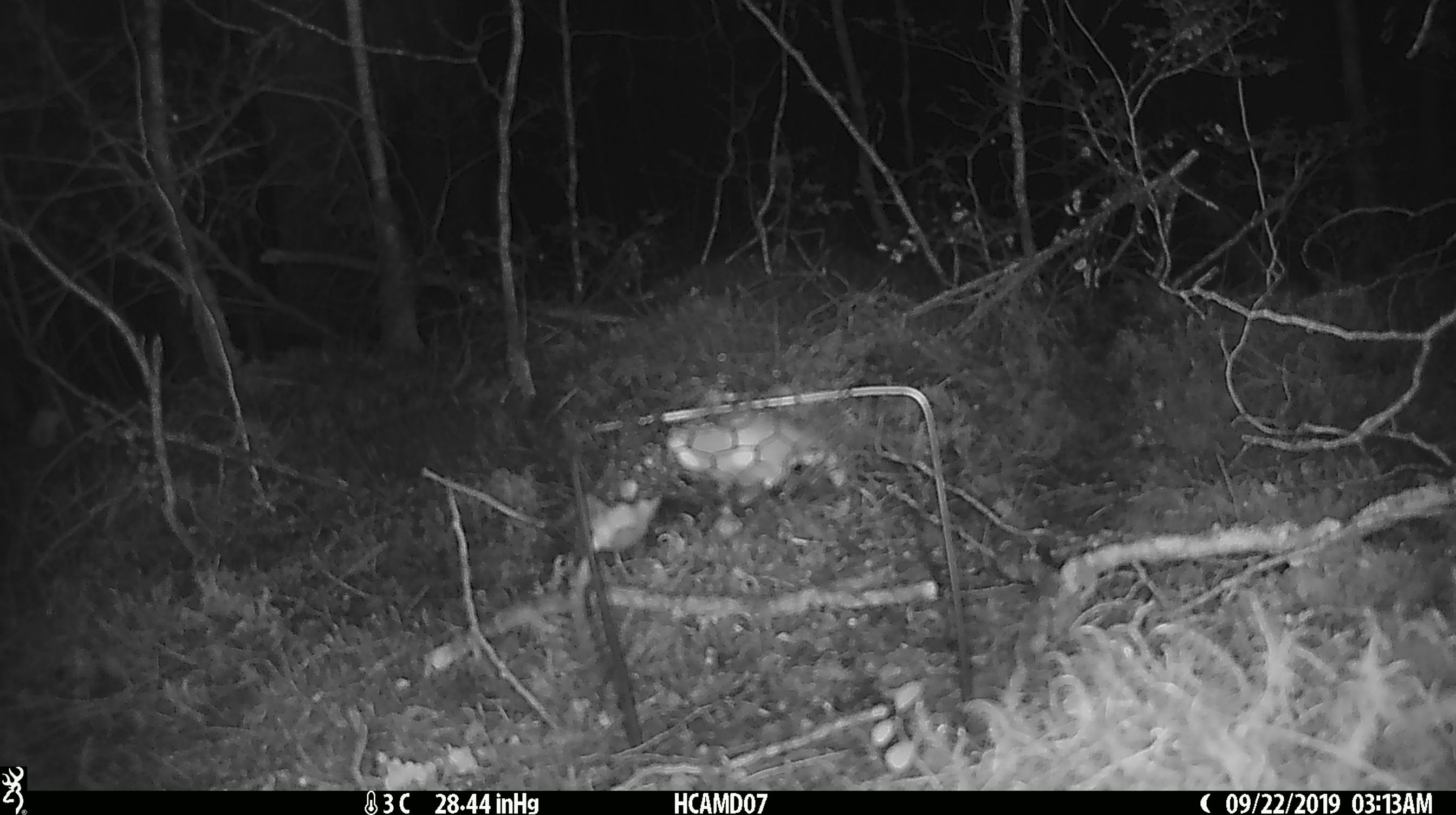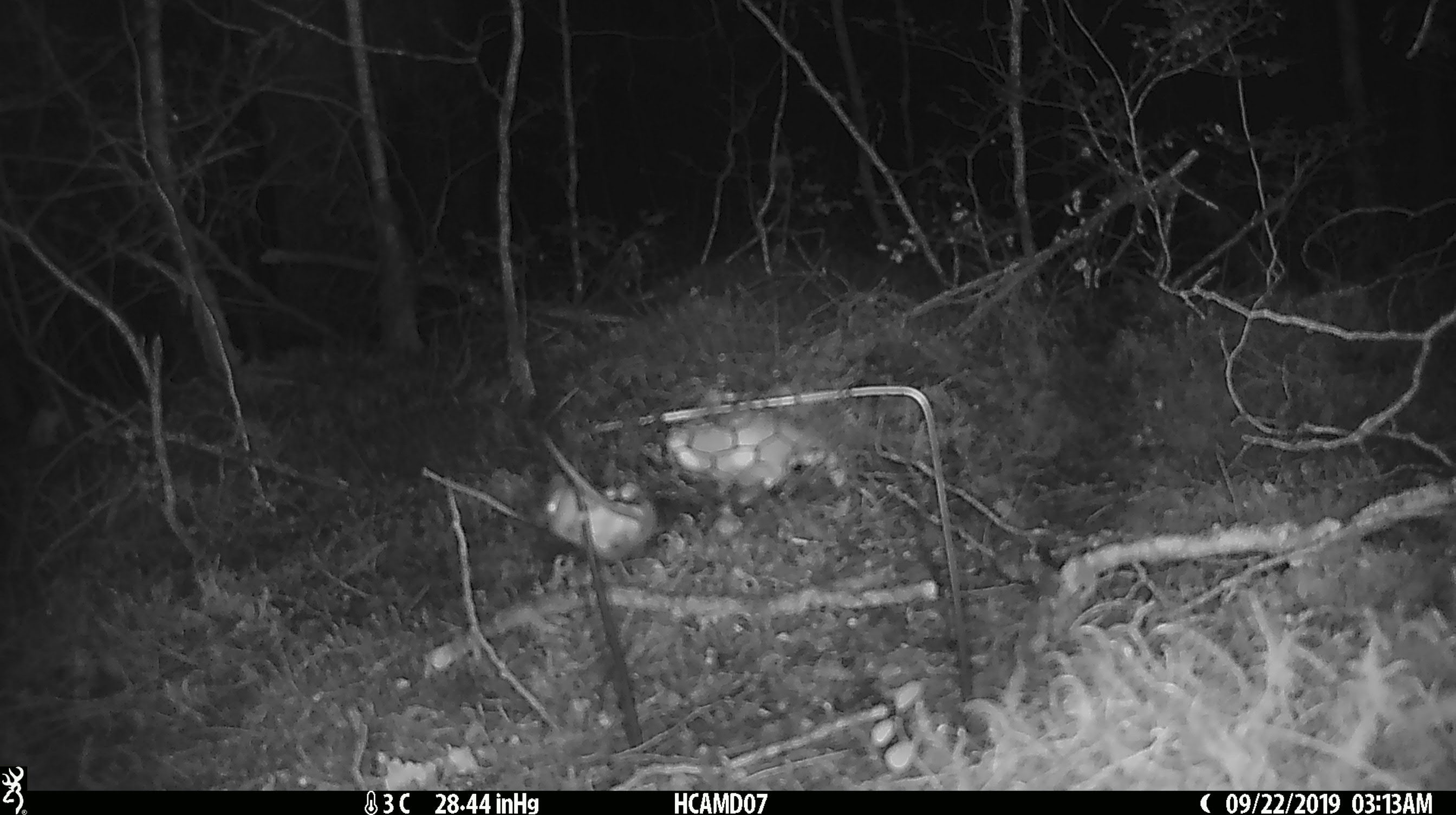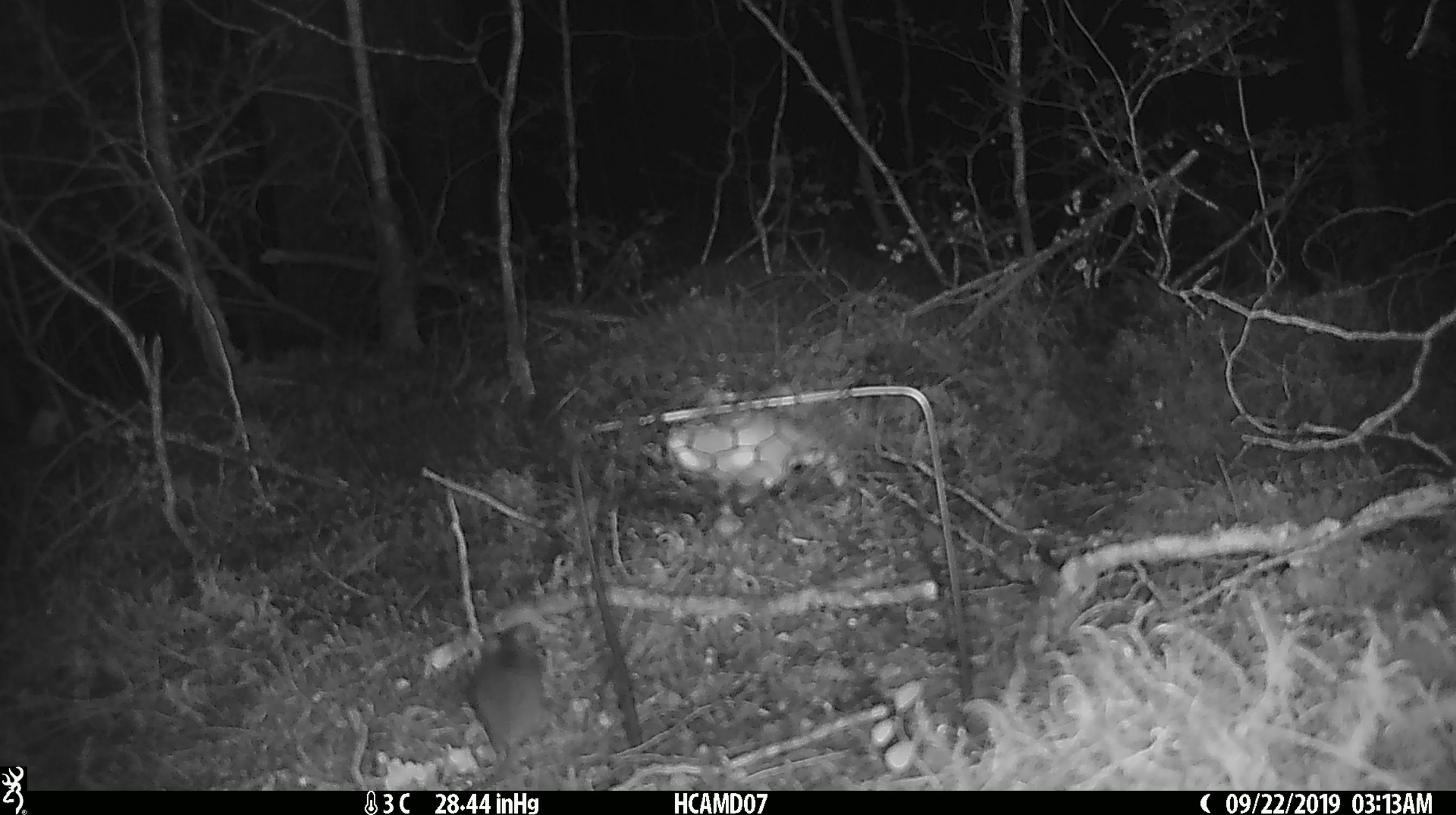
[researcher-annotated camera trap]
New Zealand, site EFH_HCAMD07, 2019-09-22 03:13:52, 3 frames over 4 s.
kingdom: Animalia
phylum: Chordata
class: Mammalia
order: Rodentia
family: Muridae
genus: Mus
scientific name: Mus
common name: mouse